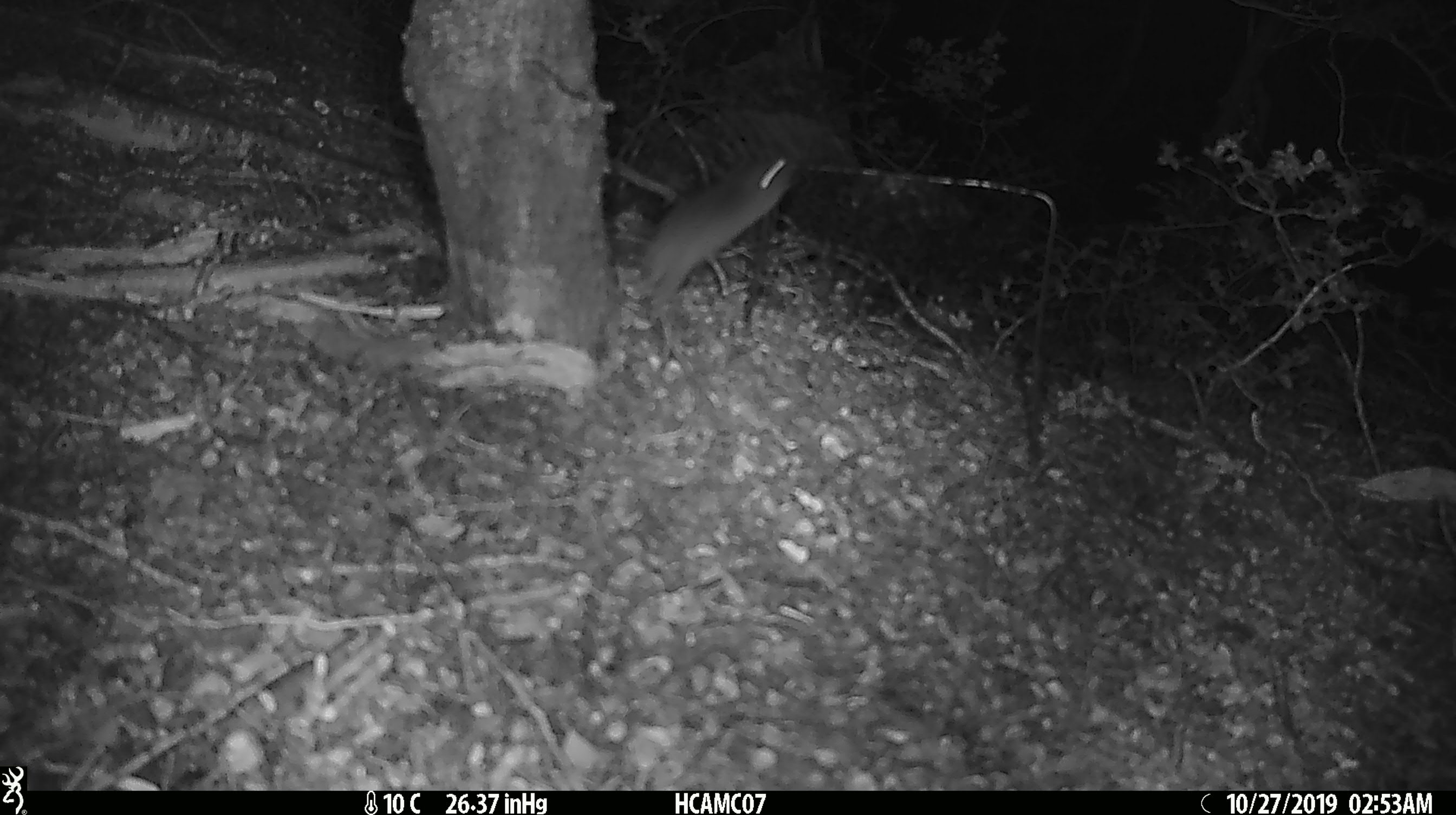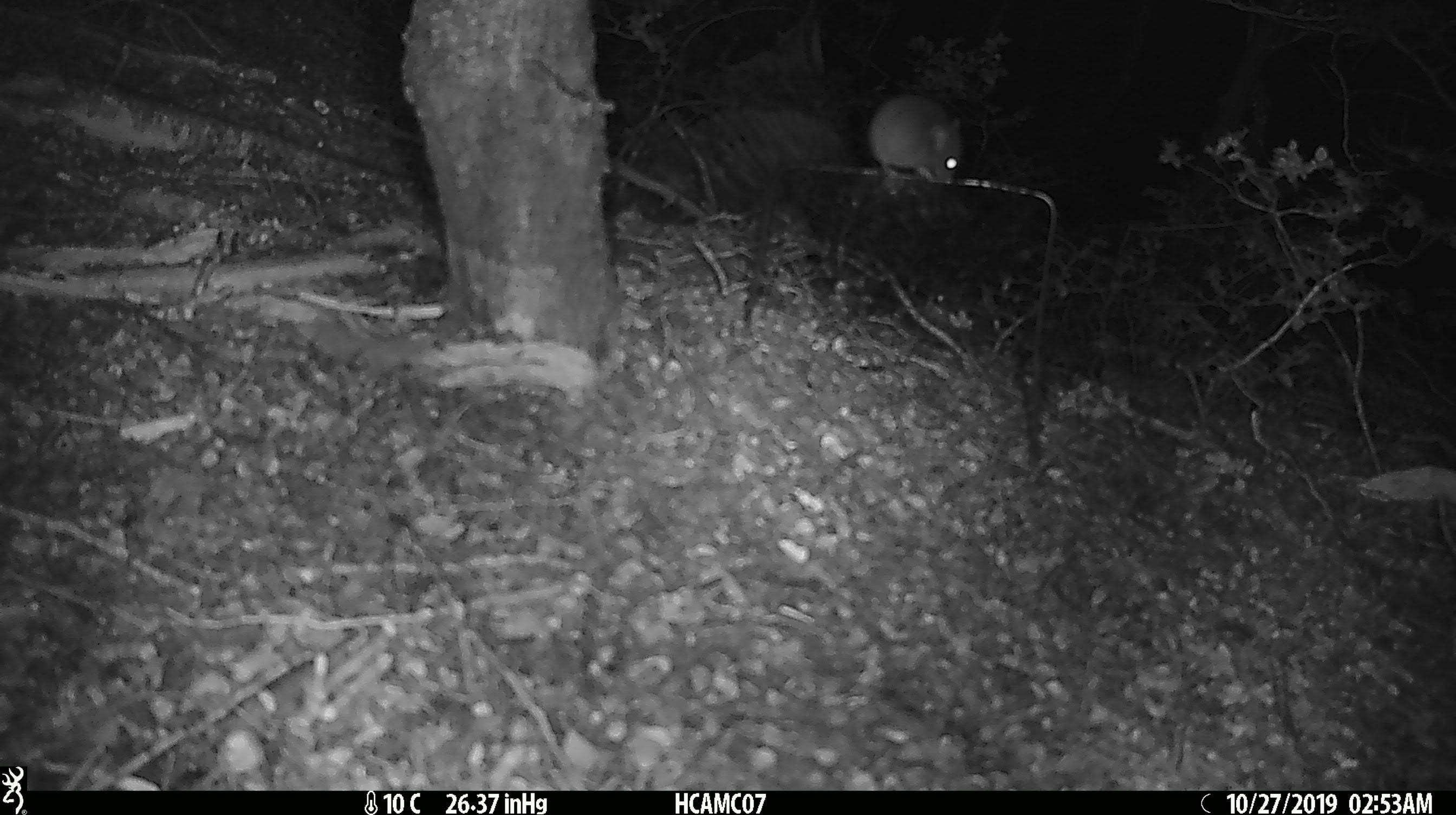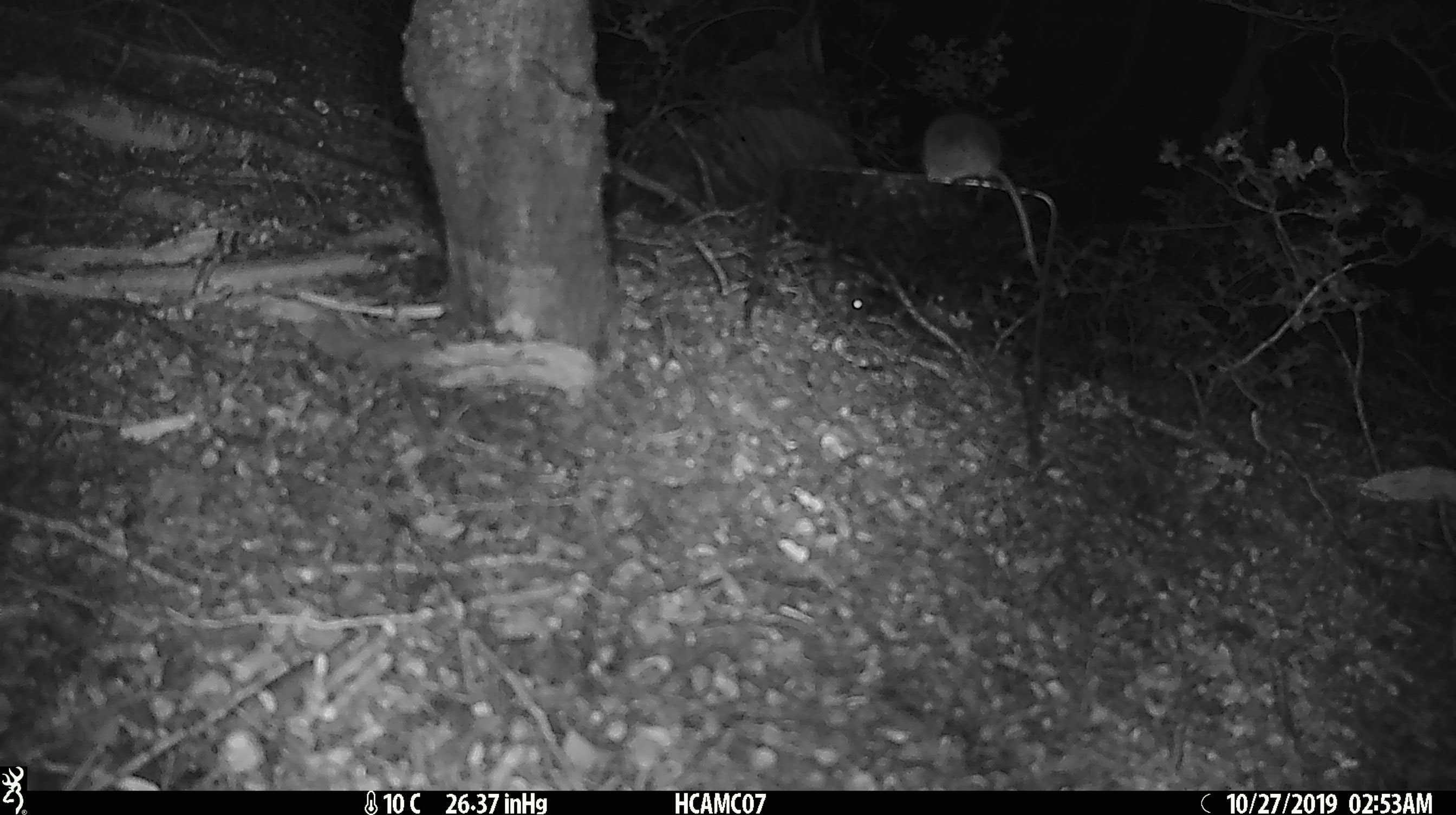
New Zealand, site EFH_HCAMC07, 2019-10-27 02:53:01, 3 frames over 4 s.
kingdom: Animalia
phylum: Chordata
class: Mammalia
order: Rodentia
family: Muridae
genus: Mus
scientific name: Mus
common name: mouse